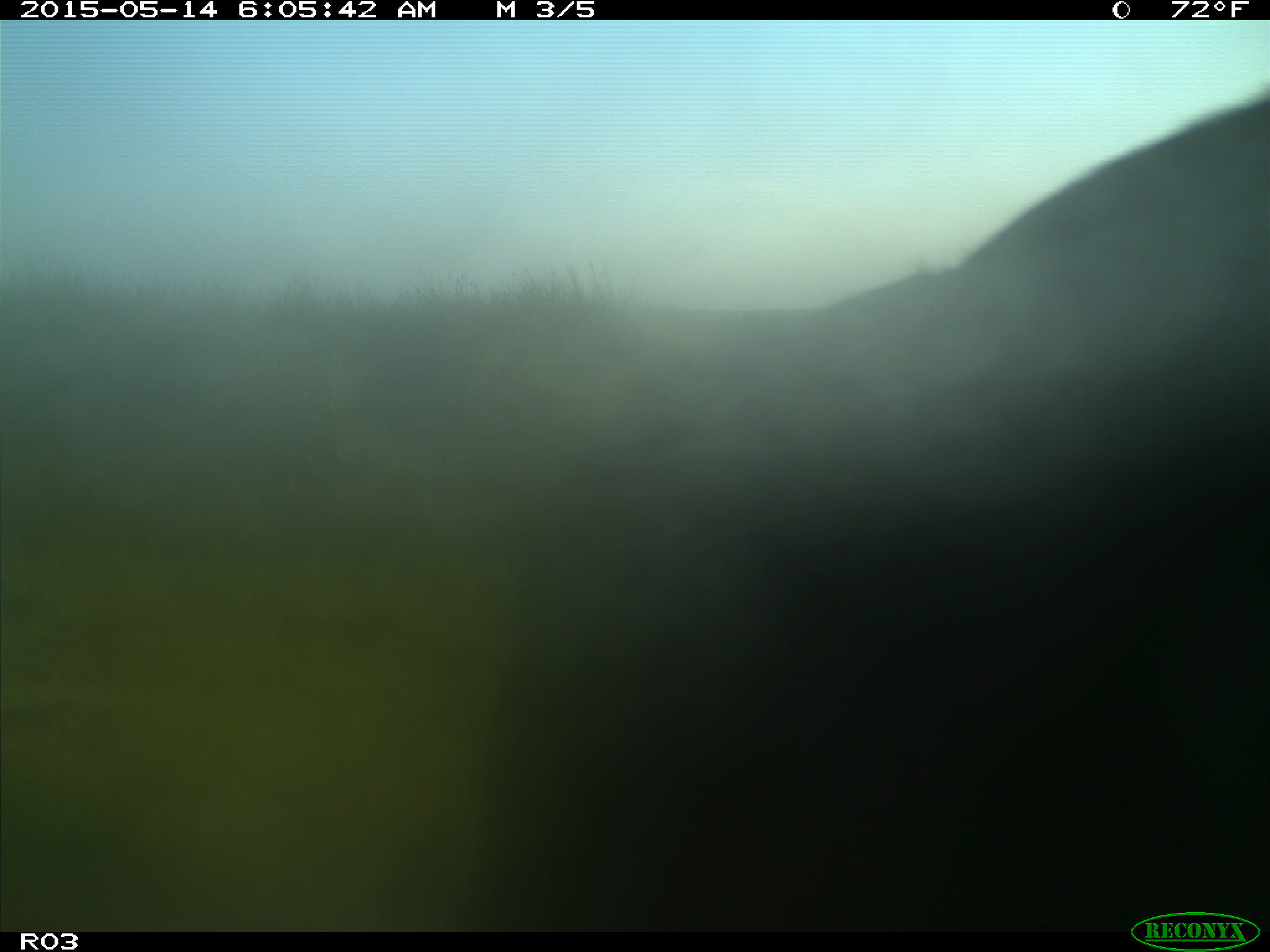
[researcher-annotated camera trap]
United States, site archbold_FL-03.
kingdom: Animalia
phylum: Chordata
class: Mammalia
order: Artiodactyla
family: Bovidae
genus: Bos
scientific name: Bos taurus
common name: domestic cow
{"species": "Bos taurus (domestic cow)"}